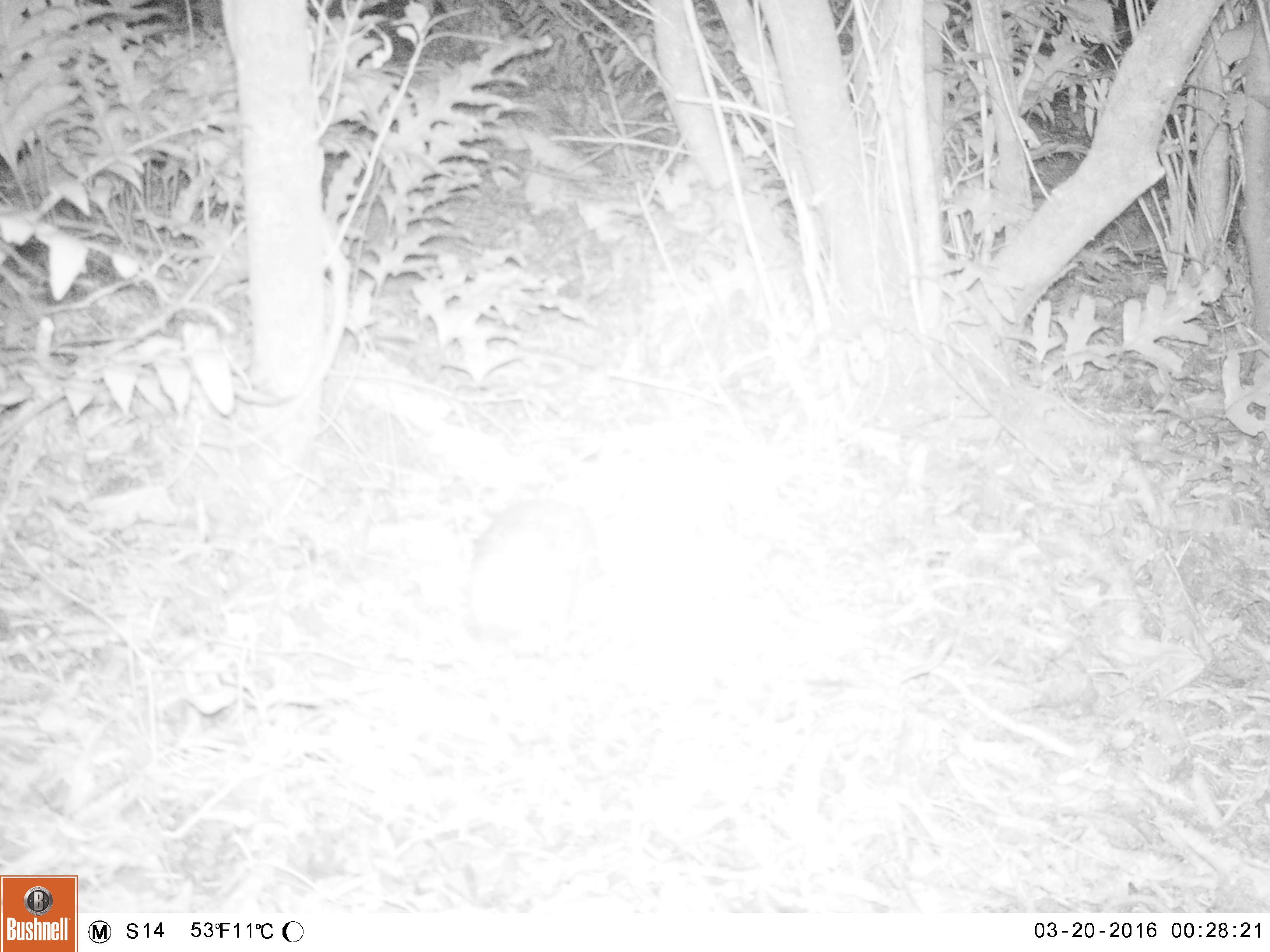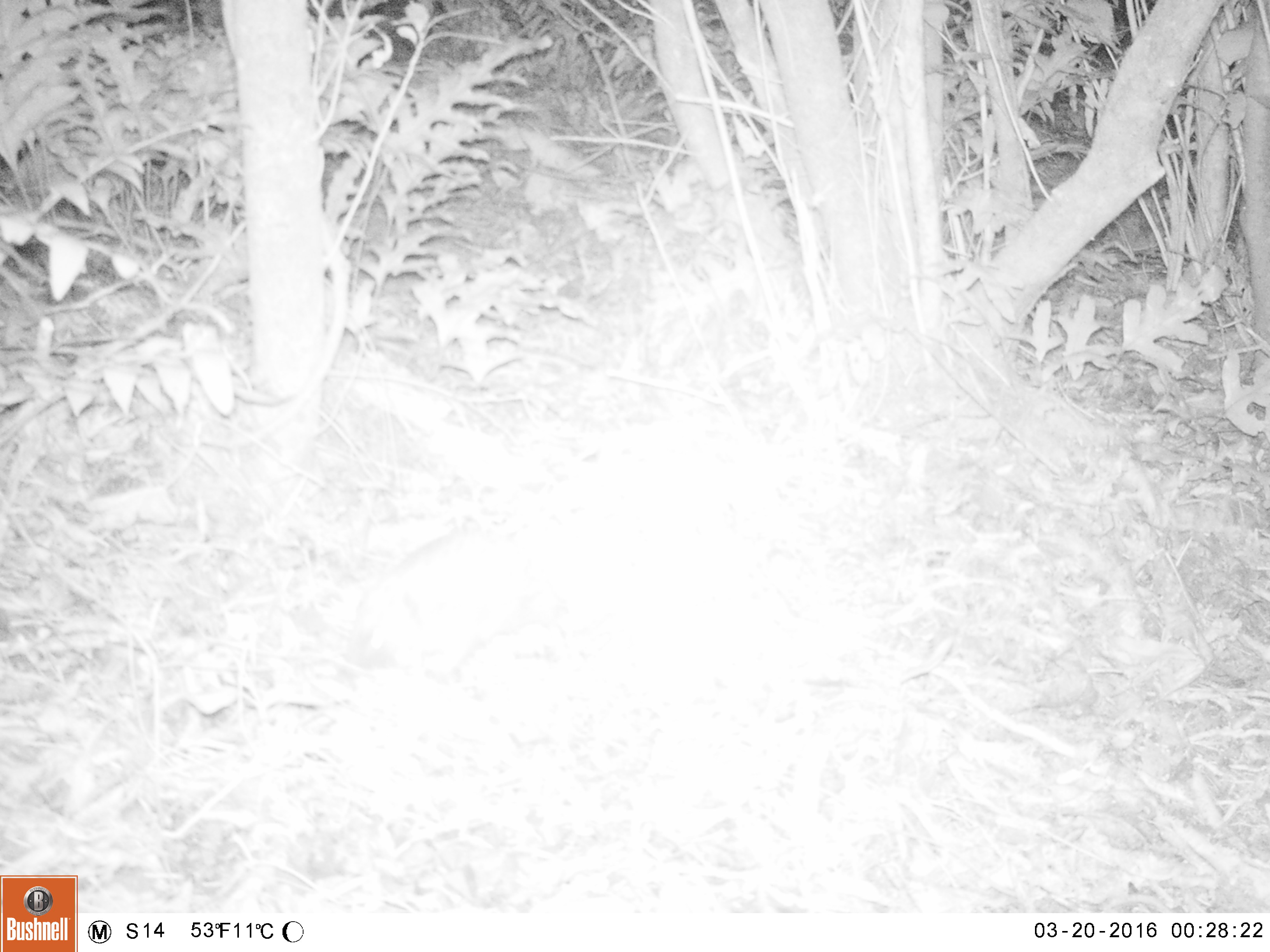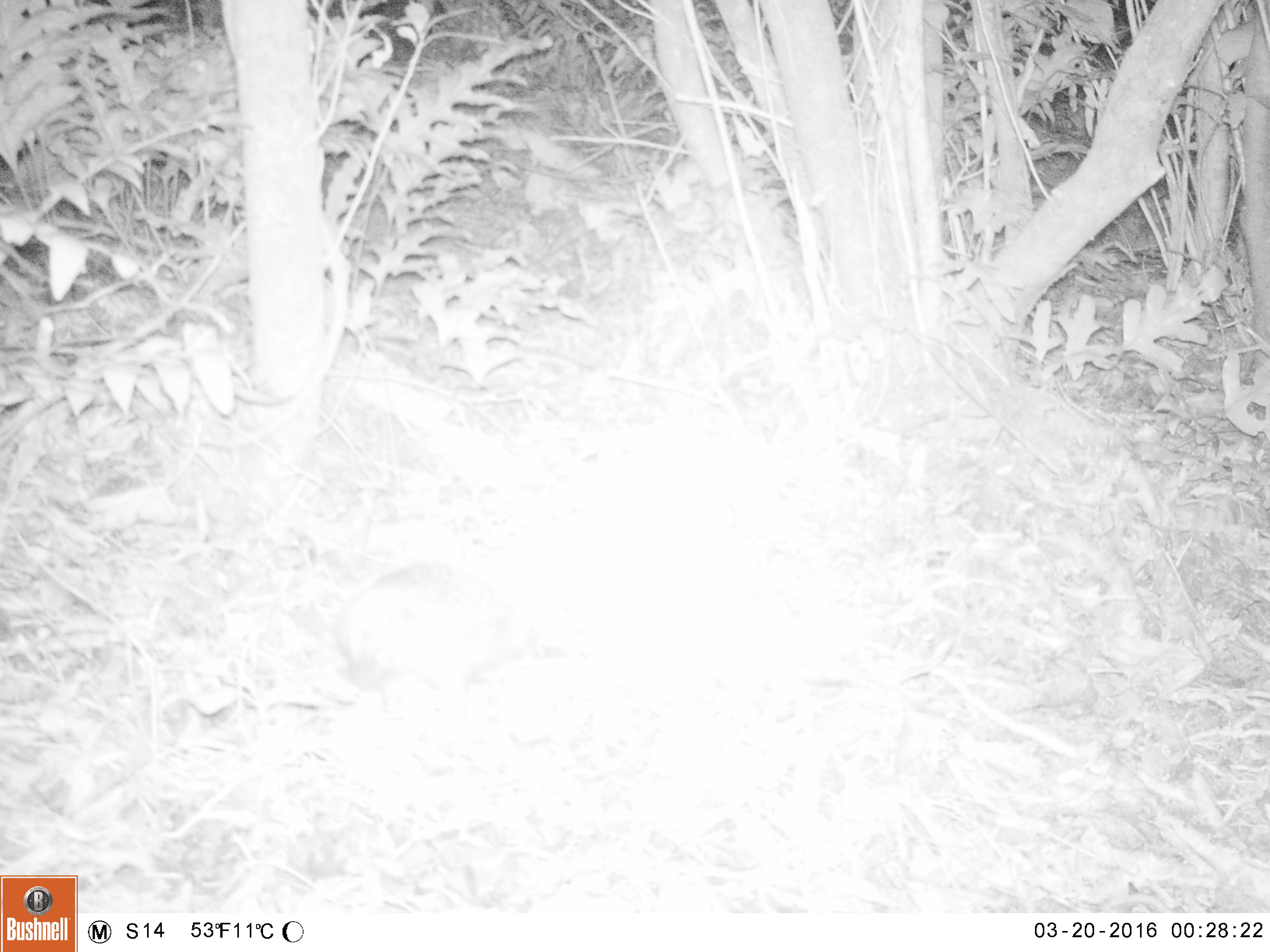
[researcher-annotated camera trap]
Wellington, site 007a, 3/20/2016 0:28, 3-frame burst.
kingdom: Animalia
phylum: Chordata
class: Mammalia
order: Eulipotyphla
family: Erinaceidae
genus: Erinaceus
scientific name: Erinaceus europaeus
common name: hedgehog